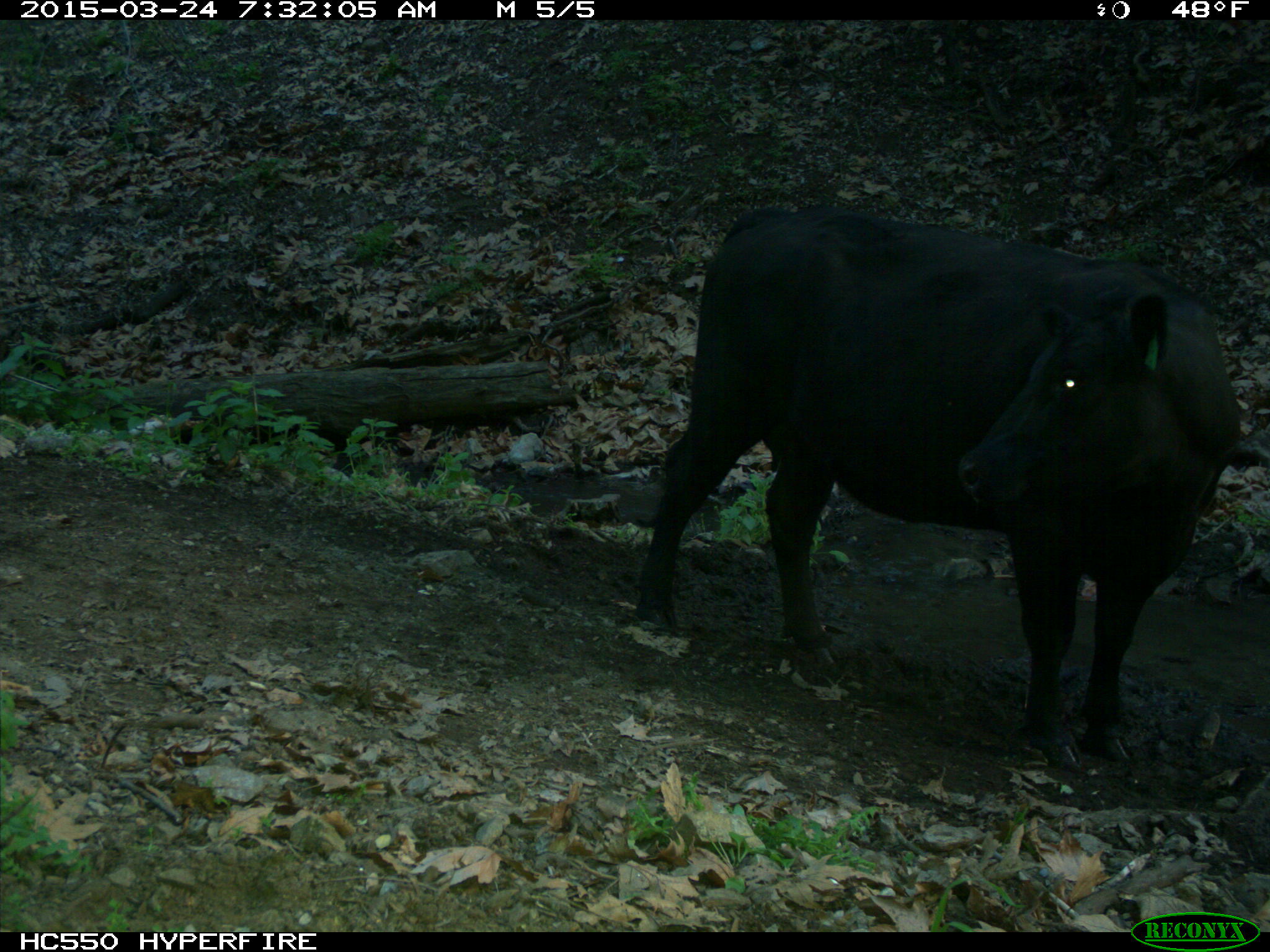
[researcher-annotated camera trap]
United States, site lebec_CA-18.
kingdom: Animalia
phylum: Chordata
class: Mammalia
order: Artiodactyla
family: Bovidae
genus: Bos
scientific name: Bos taurus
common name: domestic cow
Bos taurus (domestic cow).